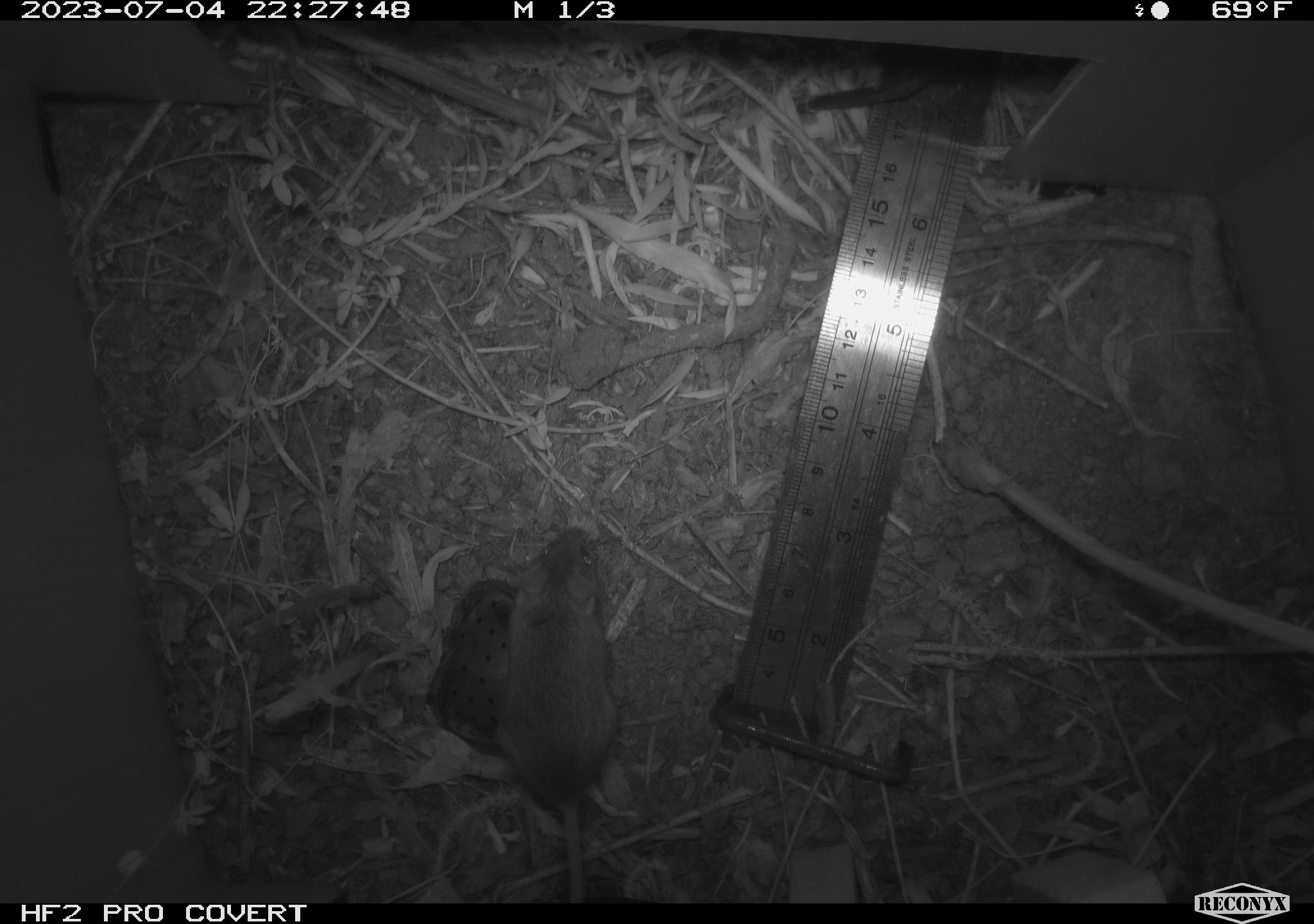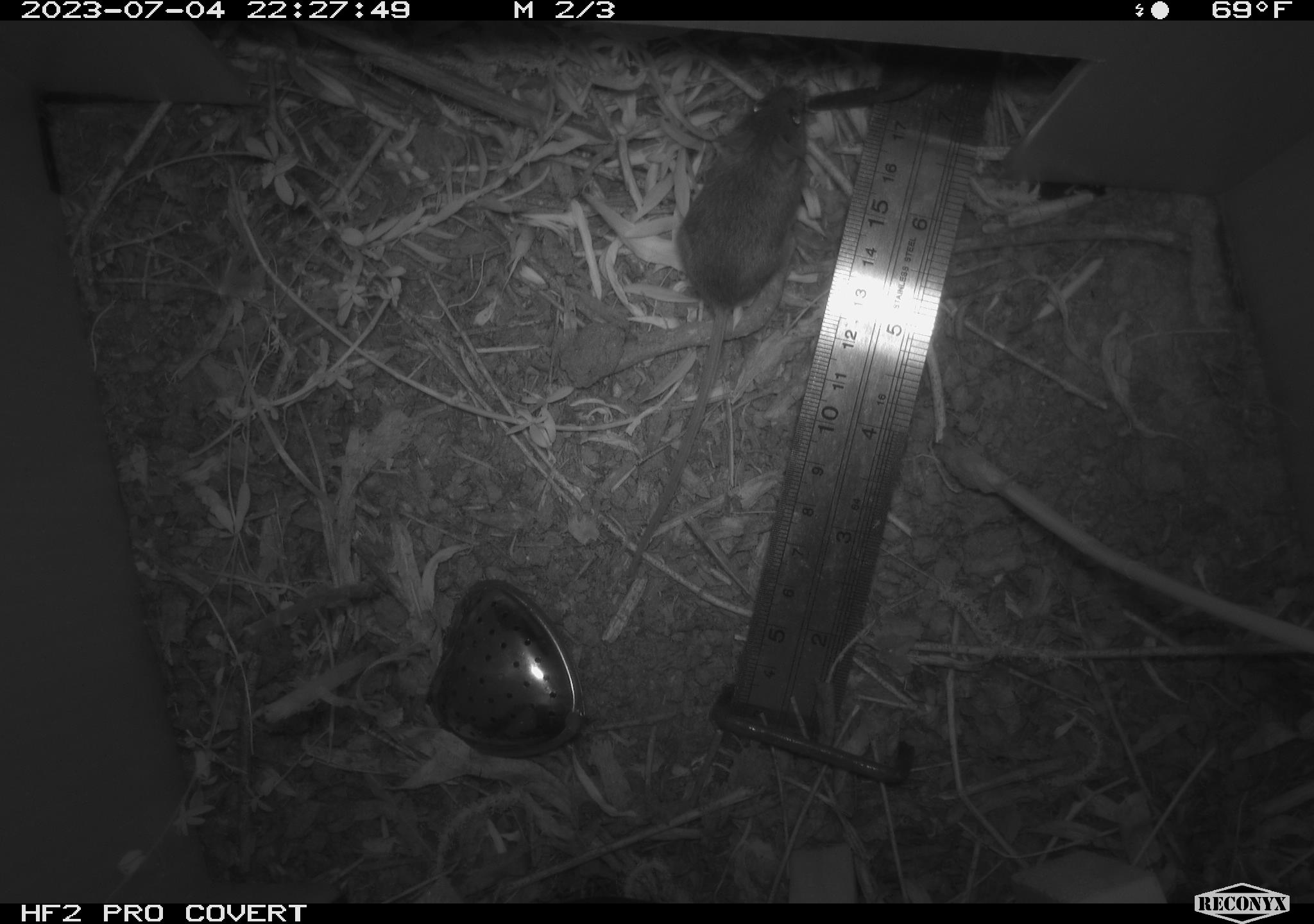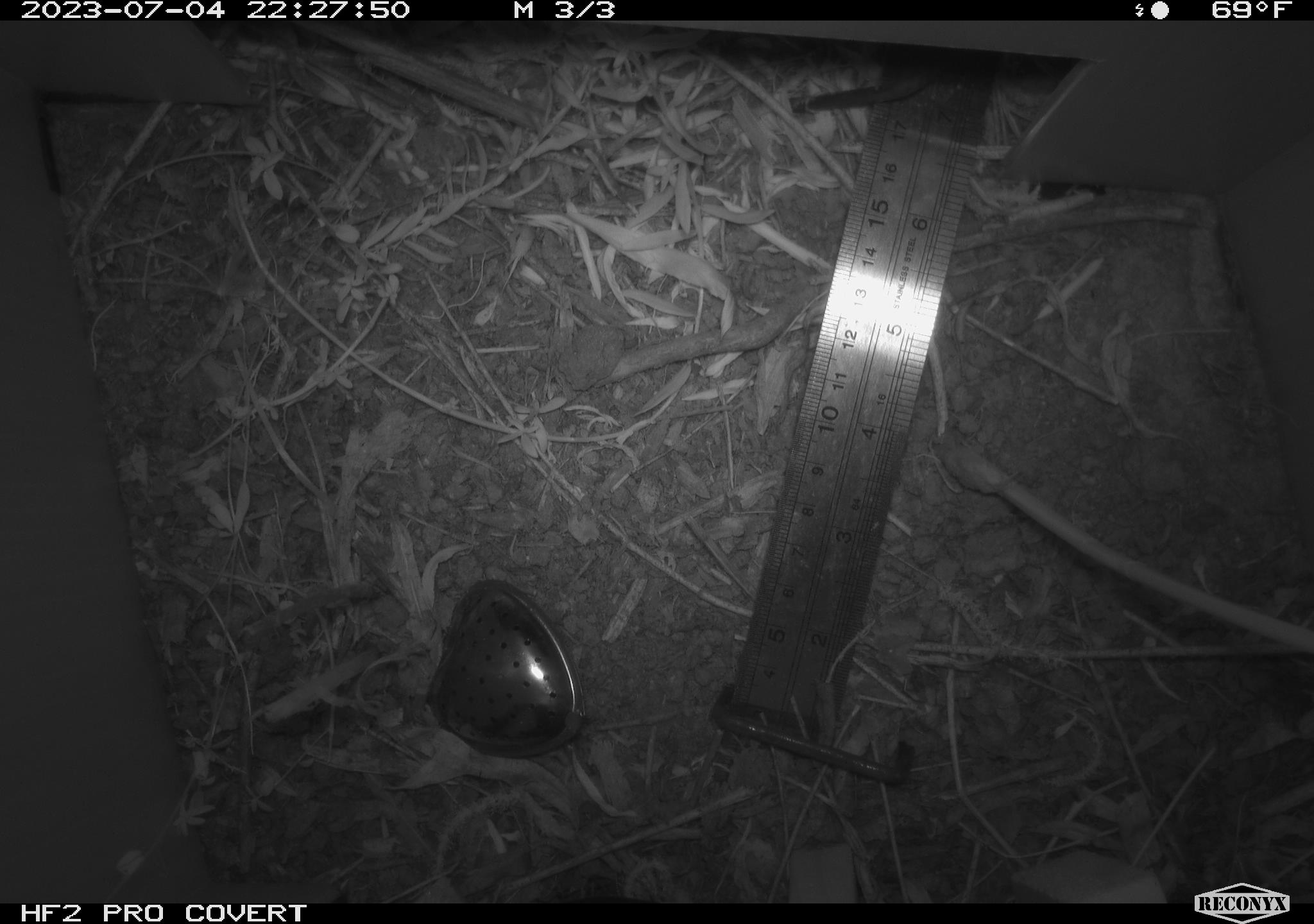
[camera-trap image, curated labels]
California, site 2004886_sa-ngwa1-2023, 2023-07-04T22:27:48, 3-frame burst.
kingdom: Animalia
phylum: Chordata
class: Mammalia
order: Rodentia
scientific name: Rodentia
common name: mouse species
Mouse species (Rodentia).